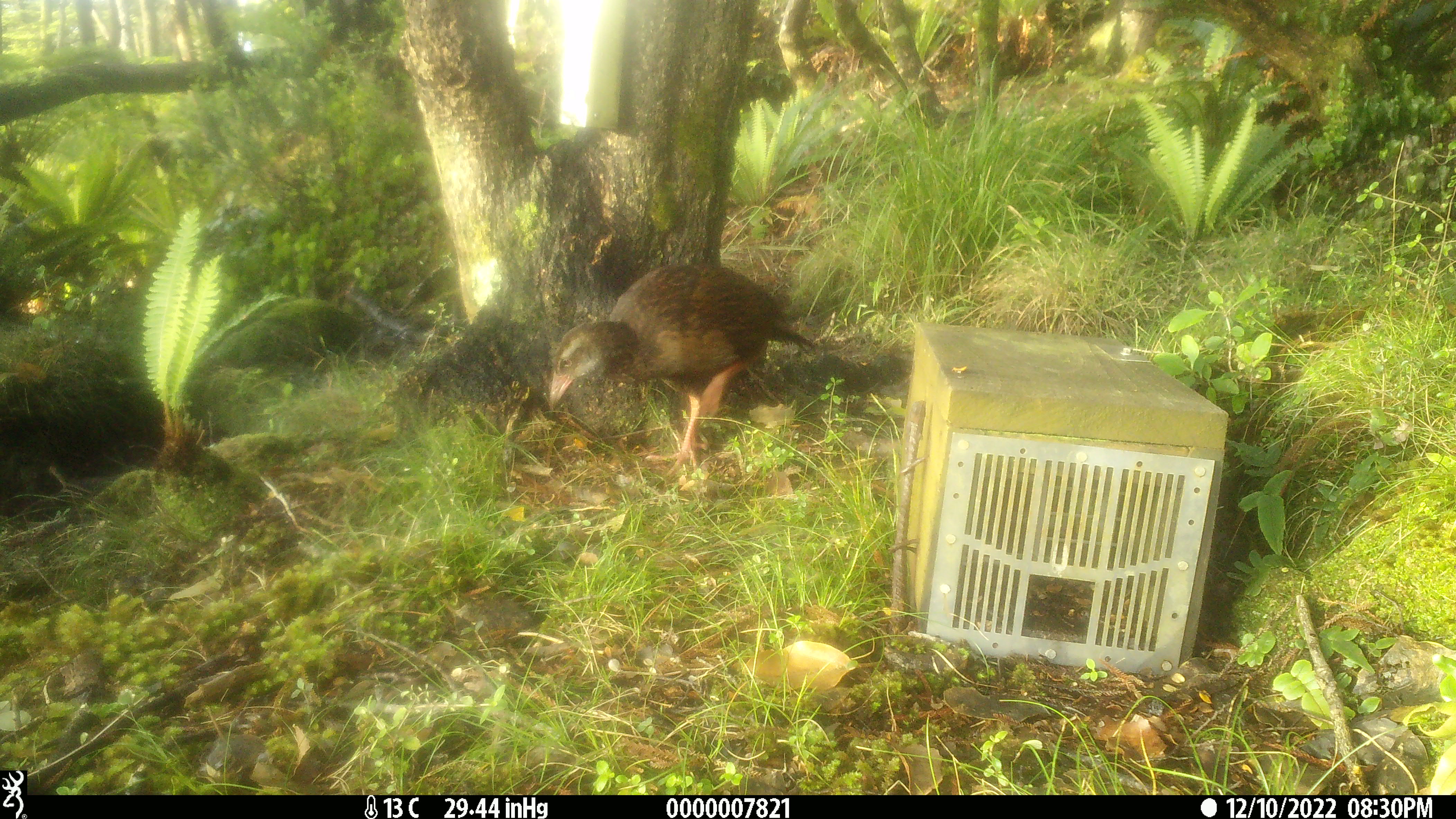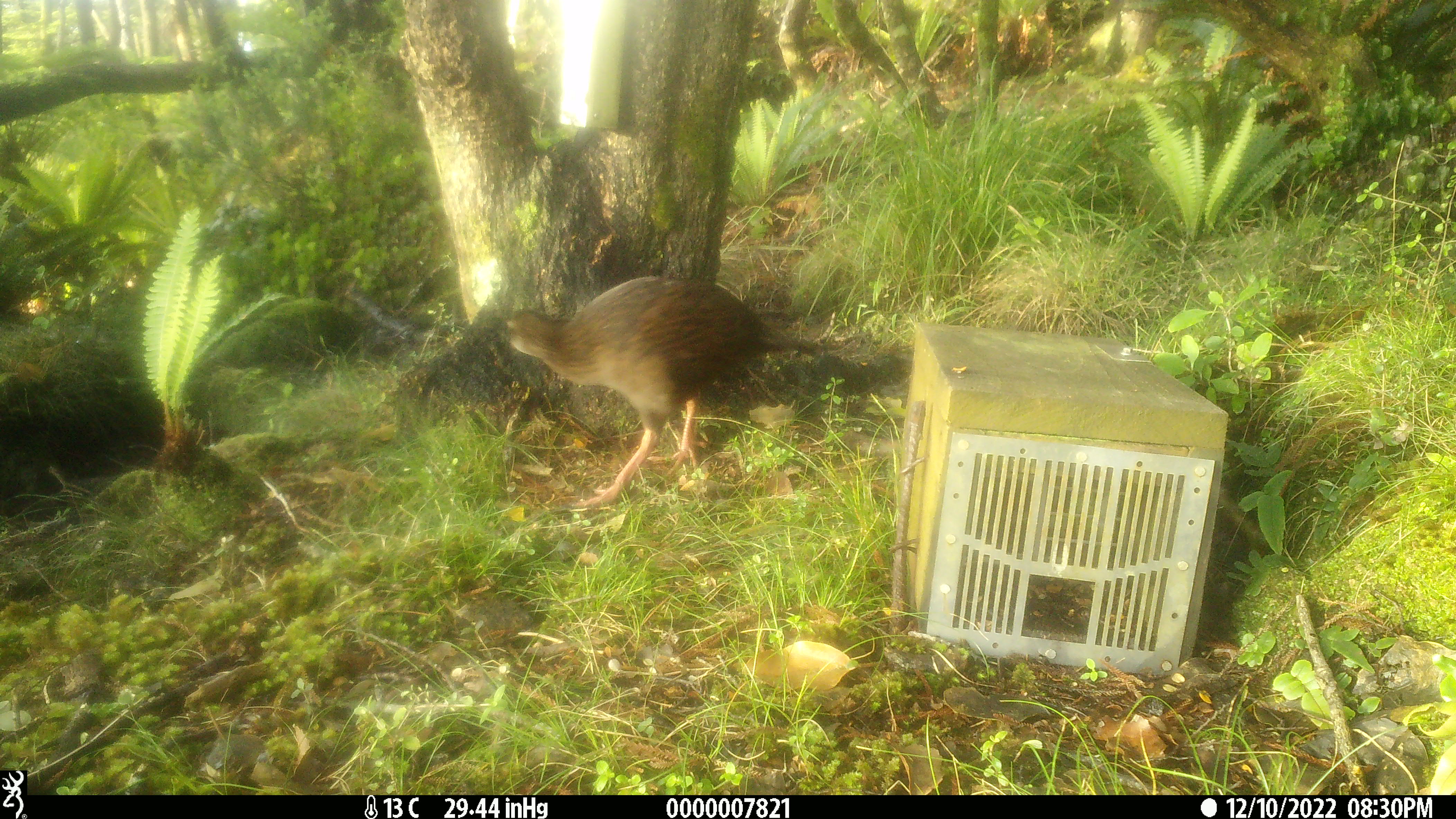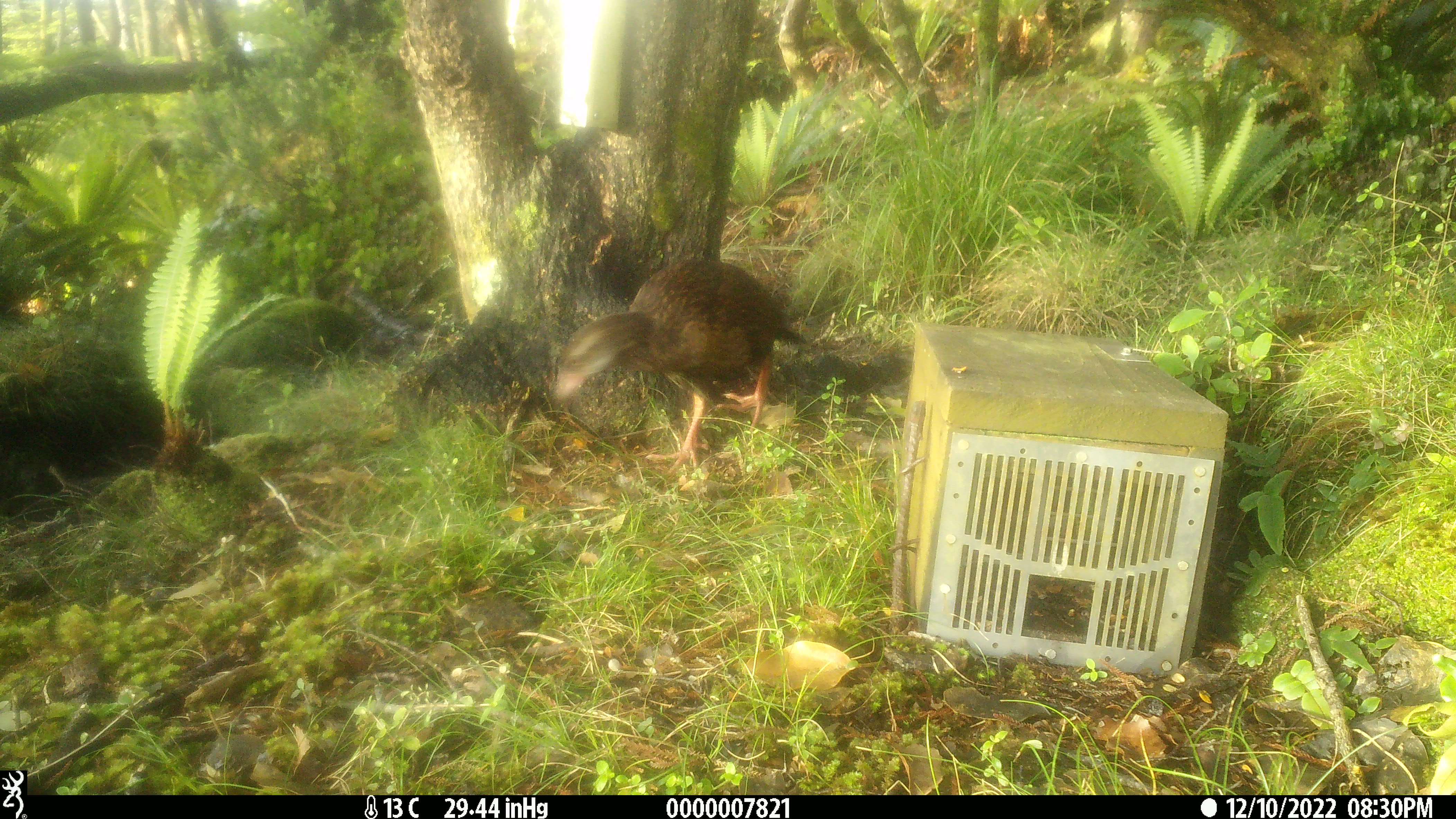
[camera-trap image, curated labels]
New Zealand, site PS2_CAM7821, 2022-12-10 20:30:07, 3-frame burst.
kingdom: Animalia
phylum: Chordata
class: Aves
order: Gruiformes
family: Rallidae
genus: Gallirallus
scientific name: Gallirallus australis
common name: weka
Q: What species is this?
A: Weka (Gallirallus australis).